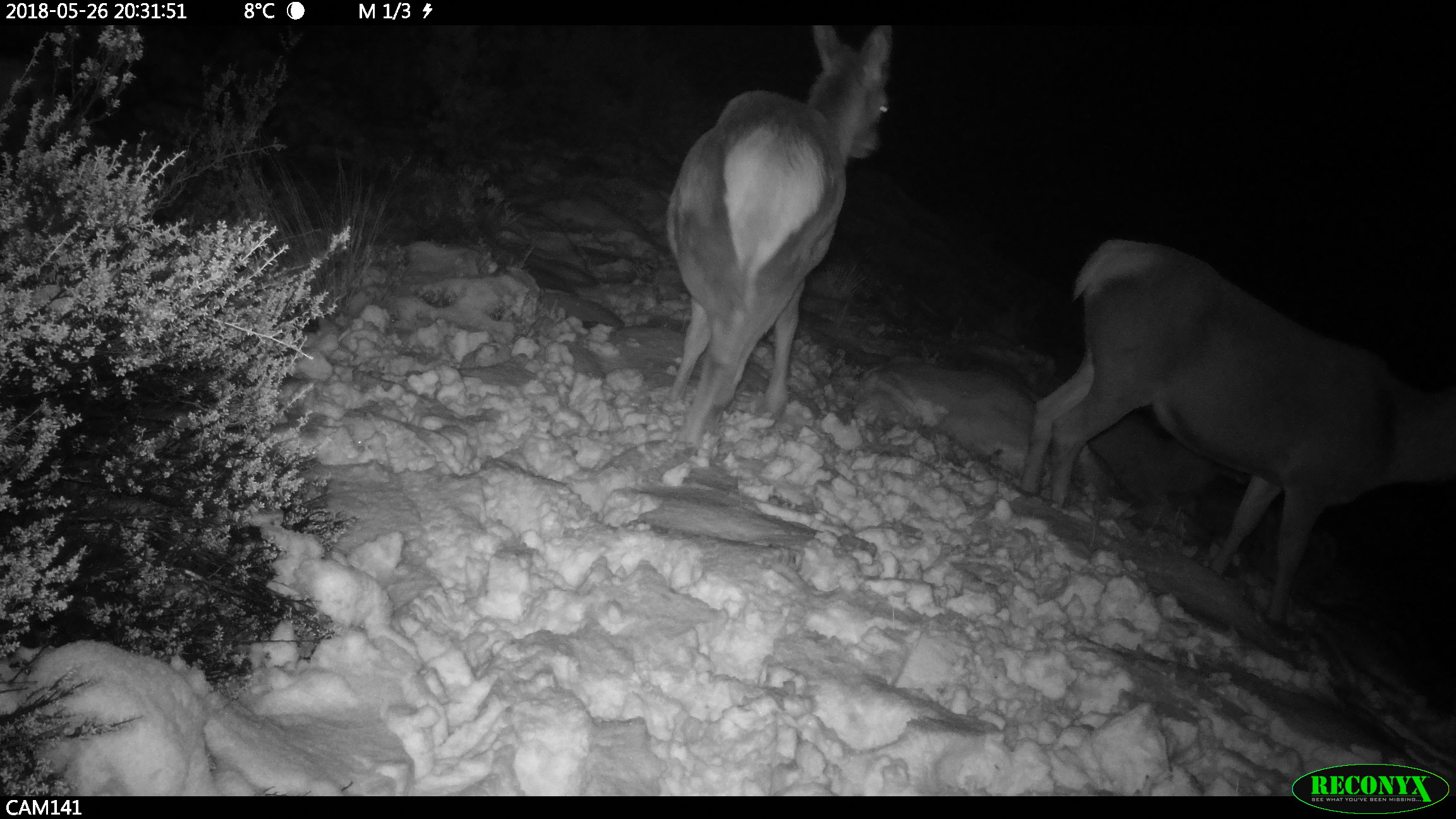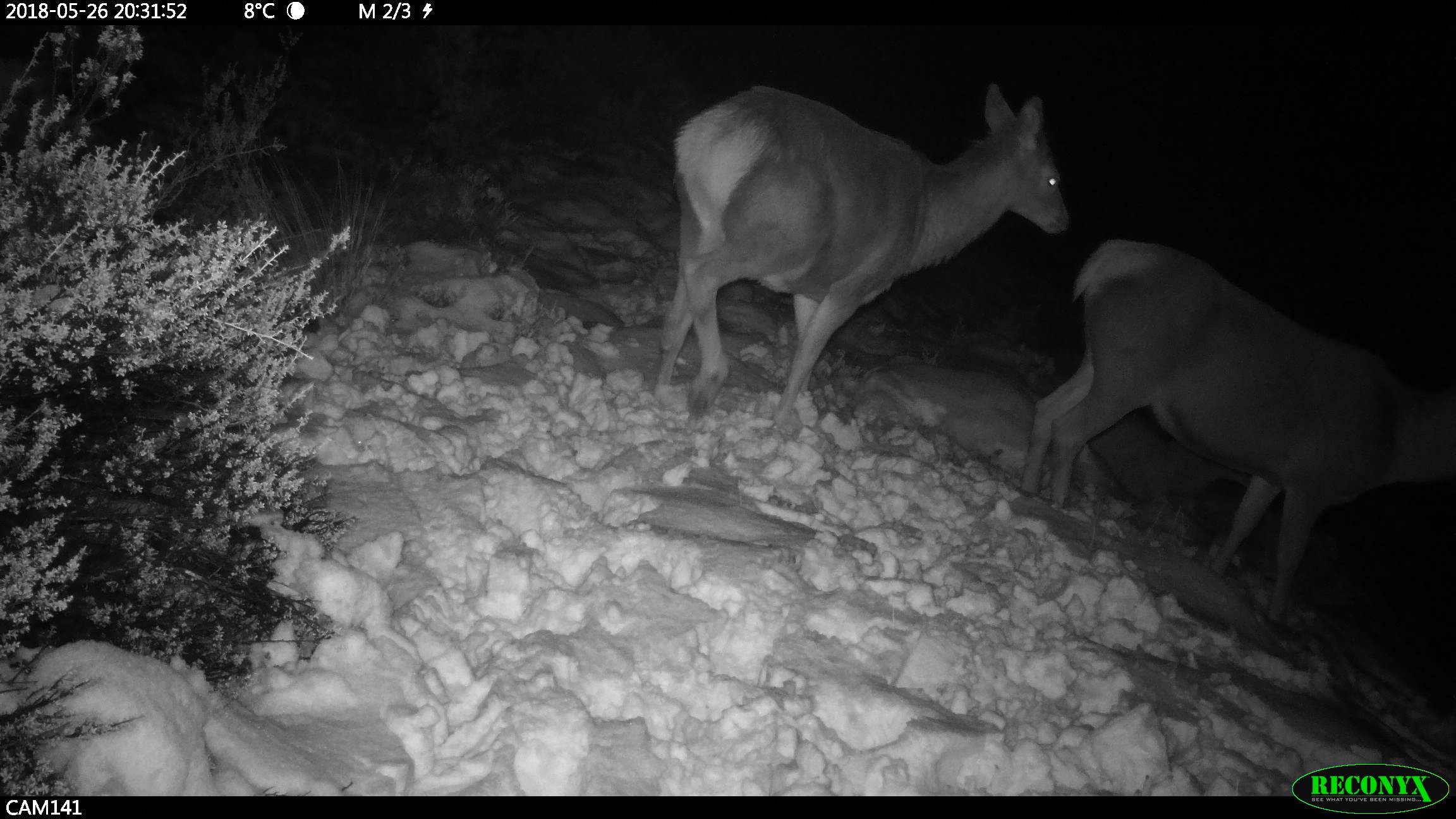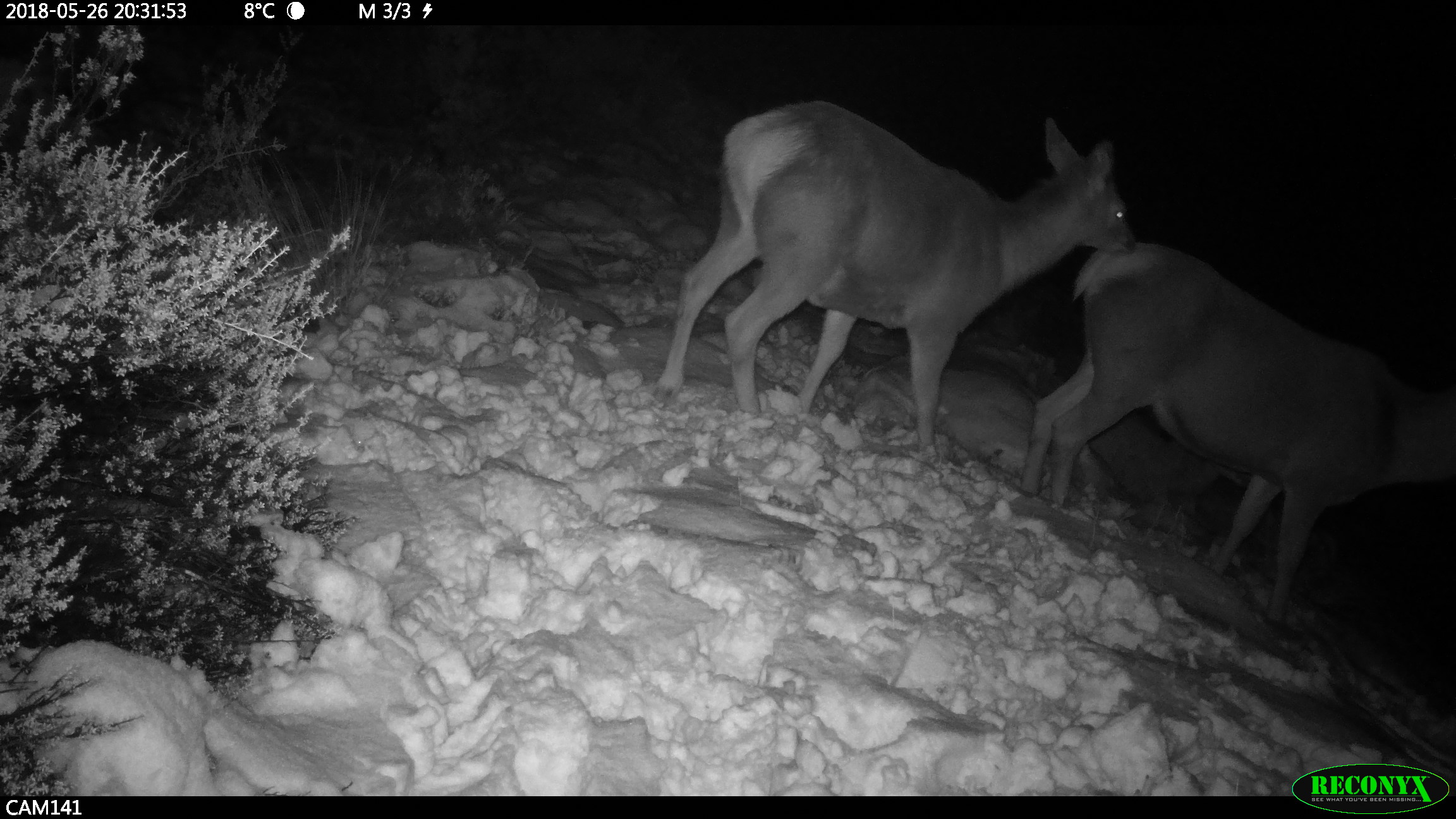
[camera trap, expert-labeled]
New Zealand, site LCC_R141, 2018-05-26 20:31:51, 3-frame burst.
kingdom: Animalia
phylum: Chordata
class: Mammalia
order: Artiodactyla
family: Cervidae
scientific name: Cervidae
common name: deer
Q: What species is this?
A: Deer (Cervidae).